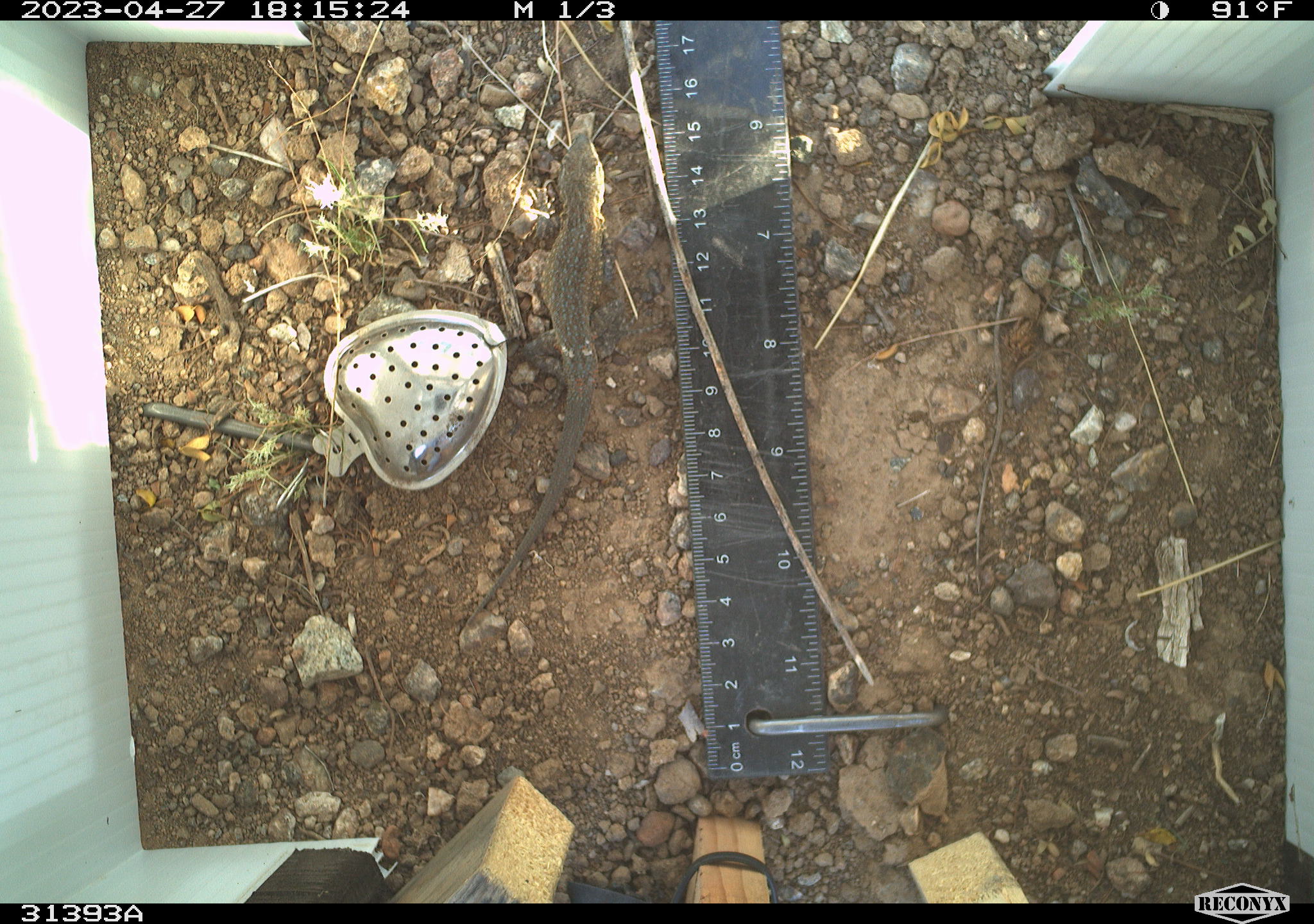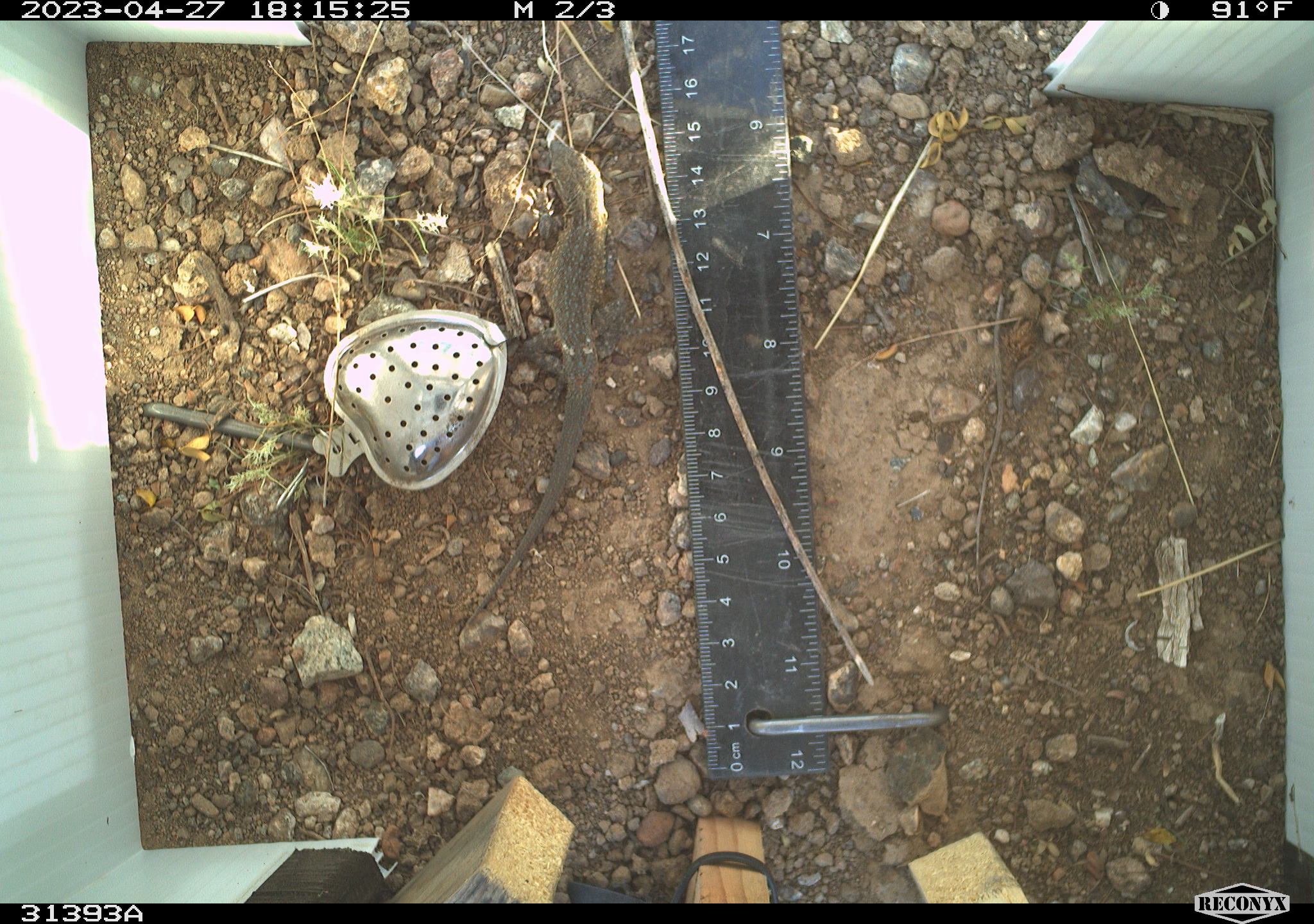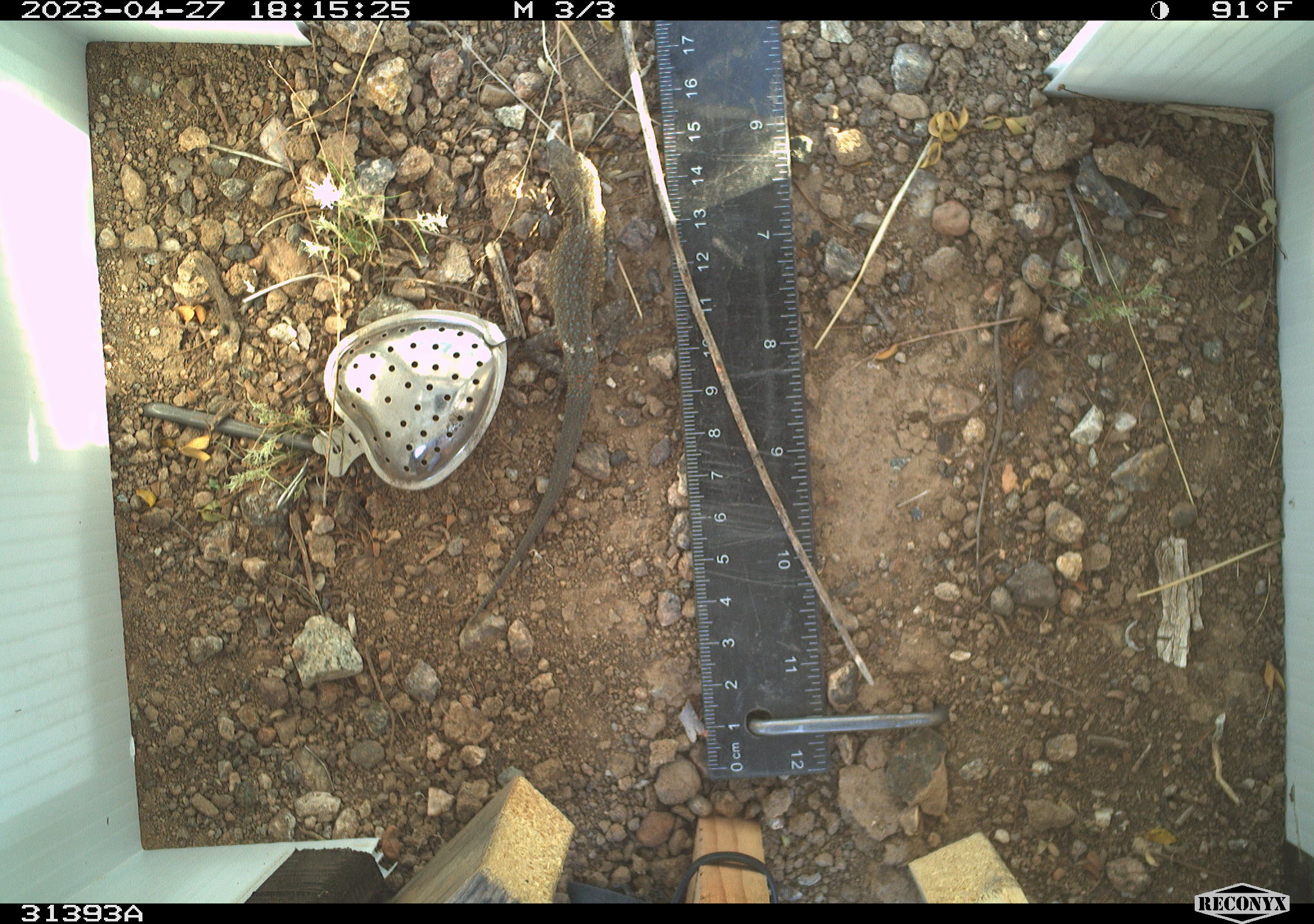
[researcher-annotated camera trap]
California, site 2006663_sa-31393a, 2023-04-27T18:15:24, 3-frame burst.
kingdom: Animalia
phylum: Chordata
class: Reptilia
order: Squamata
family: Phrynosomatidae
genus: Uta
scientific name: Uta stansburiana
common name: common side-blotched lizard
Common side-blotched lizard (Uta stansburiana).